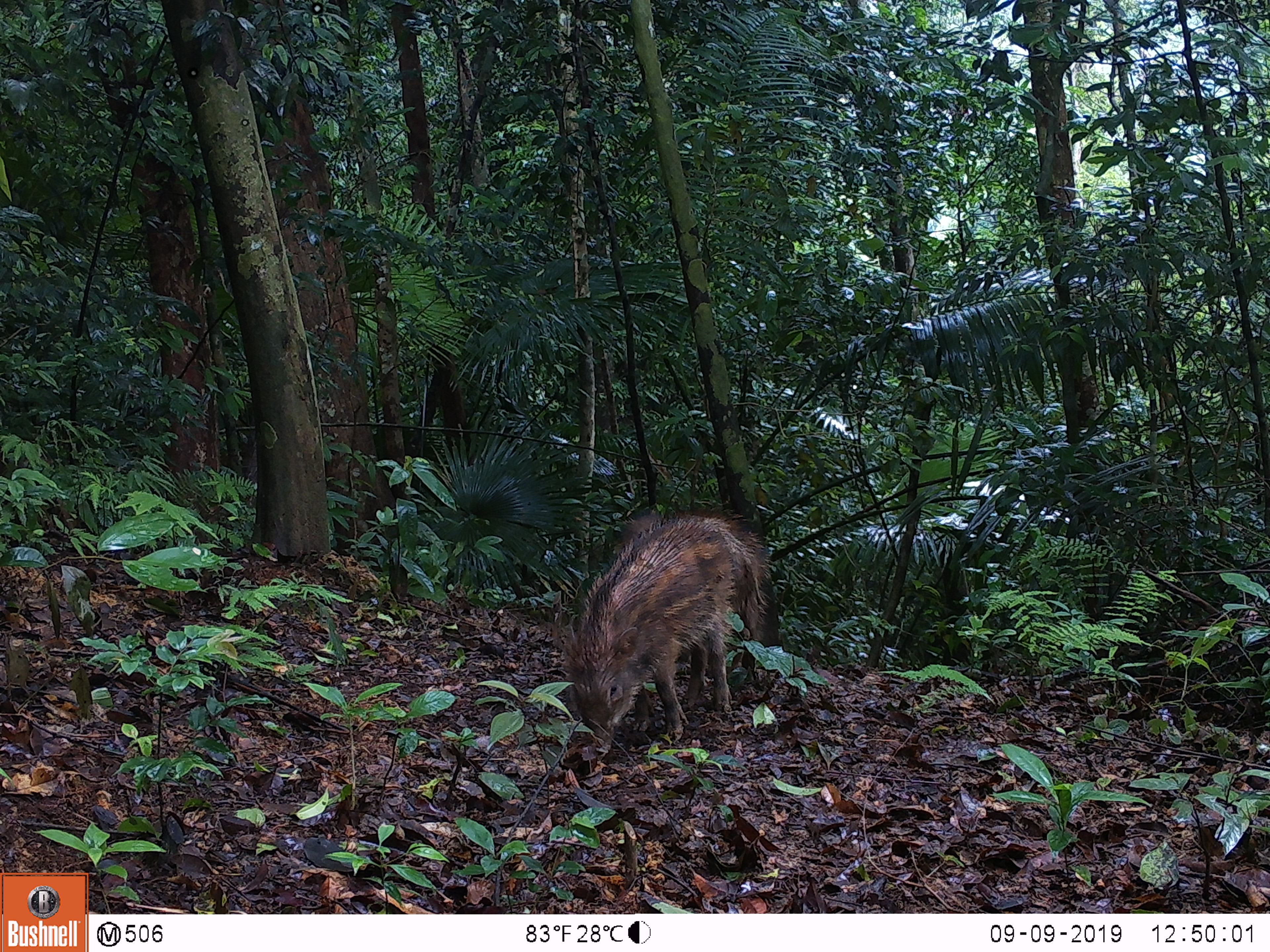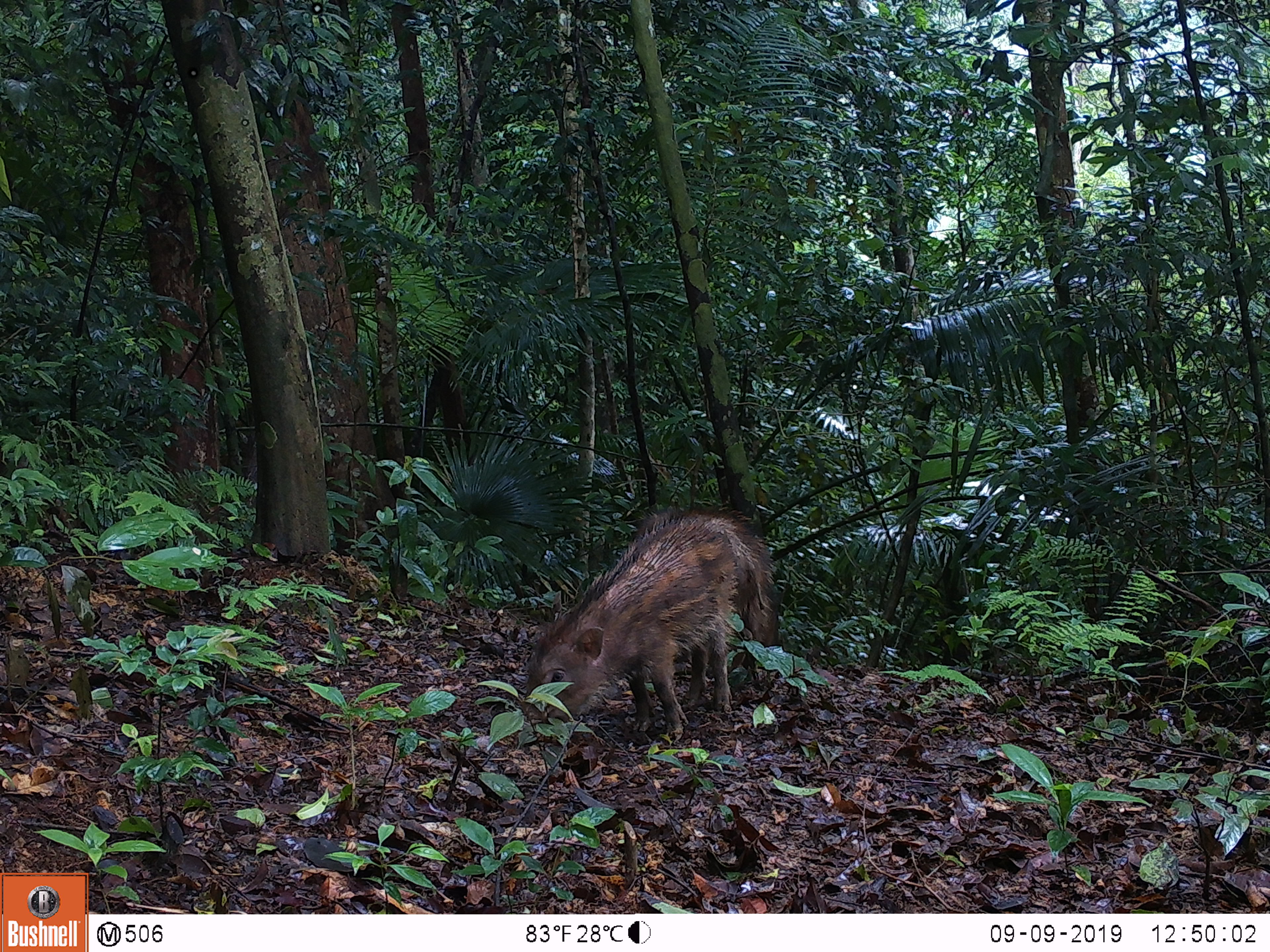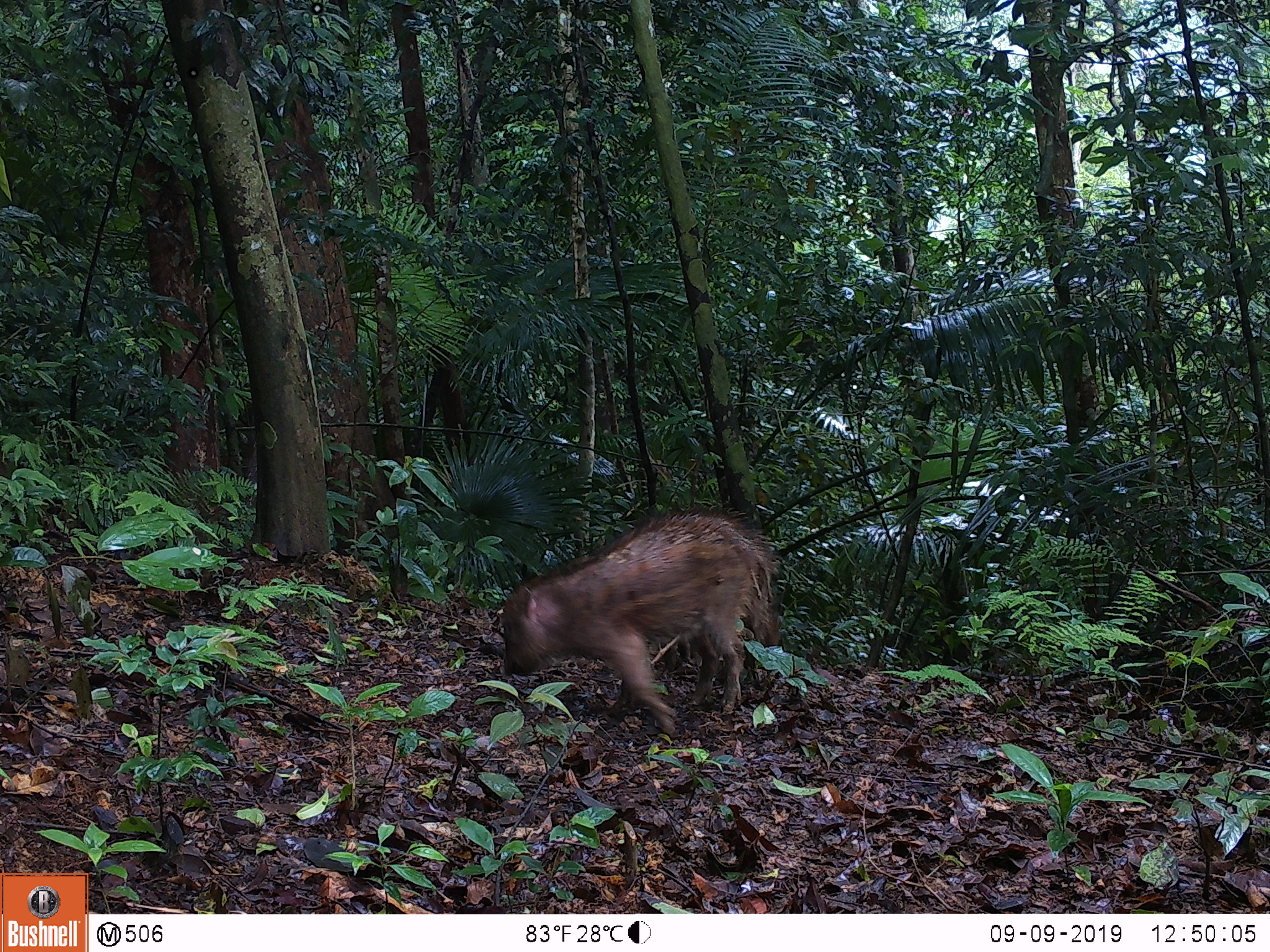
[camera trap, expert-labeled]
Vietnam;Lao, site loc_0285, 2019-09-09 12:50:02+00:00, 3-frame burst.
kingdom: Animalia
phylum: Chordata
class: Mammalia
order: Artiodactyla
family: Suidae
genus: Sus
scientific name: Sus scrofa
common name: eurasian wild pig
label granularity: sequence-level